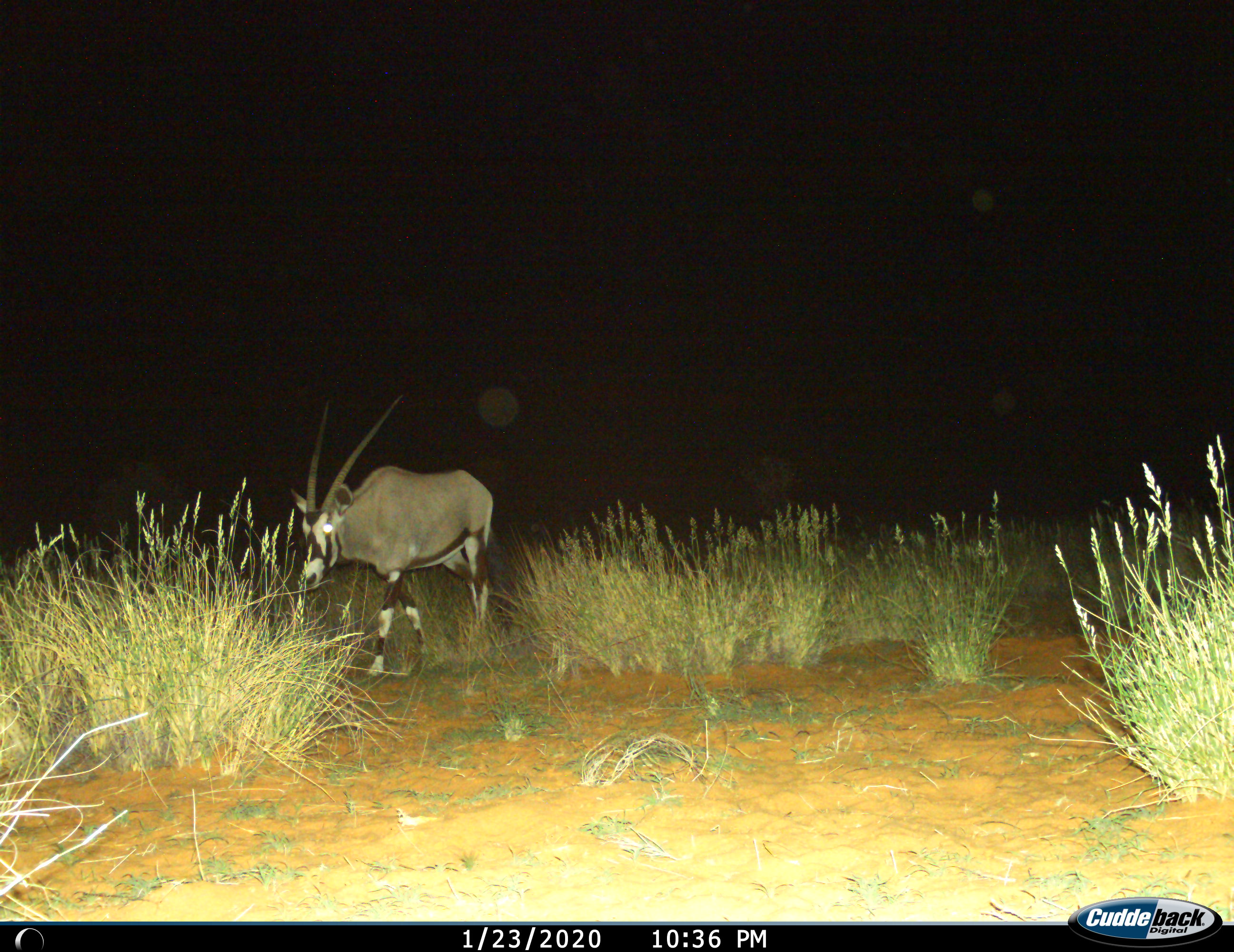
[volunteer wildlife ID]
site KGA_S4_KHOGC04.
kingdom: Animalia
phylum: Chordata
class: Mammalia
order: Artiodactyla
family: Bovidae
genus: Oryx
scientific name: Oryx gazella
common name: gemsbok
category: oryx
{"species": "oryx (gemsbok) (Oryx gazella)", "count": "1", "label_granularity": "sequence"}